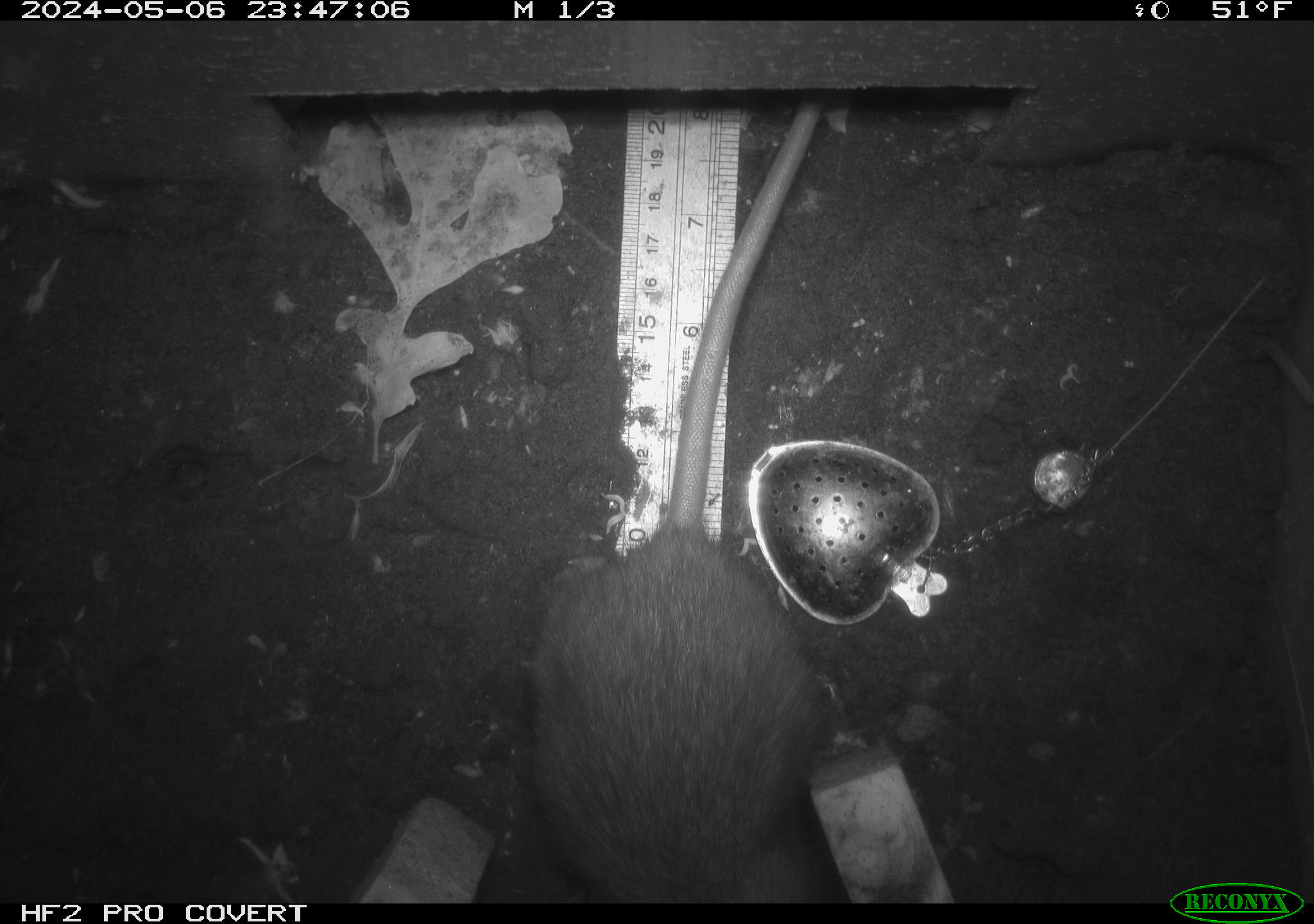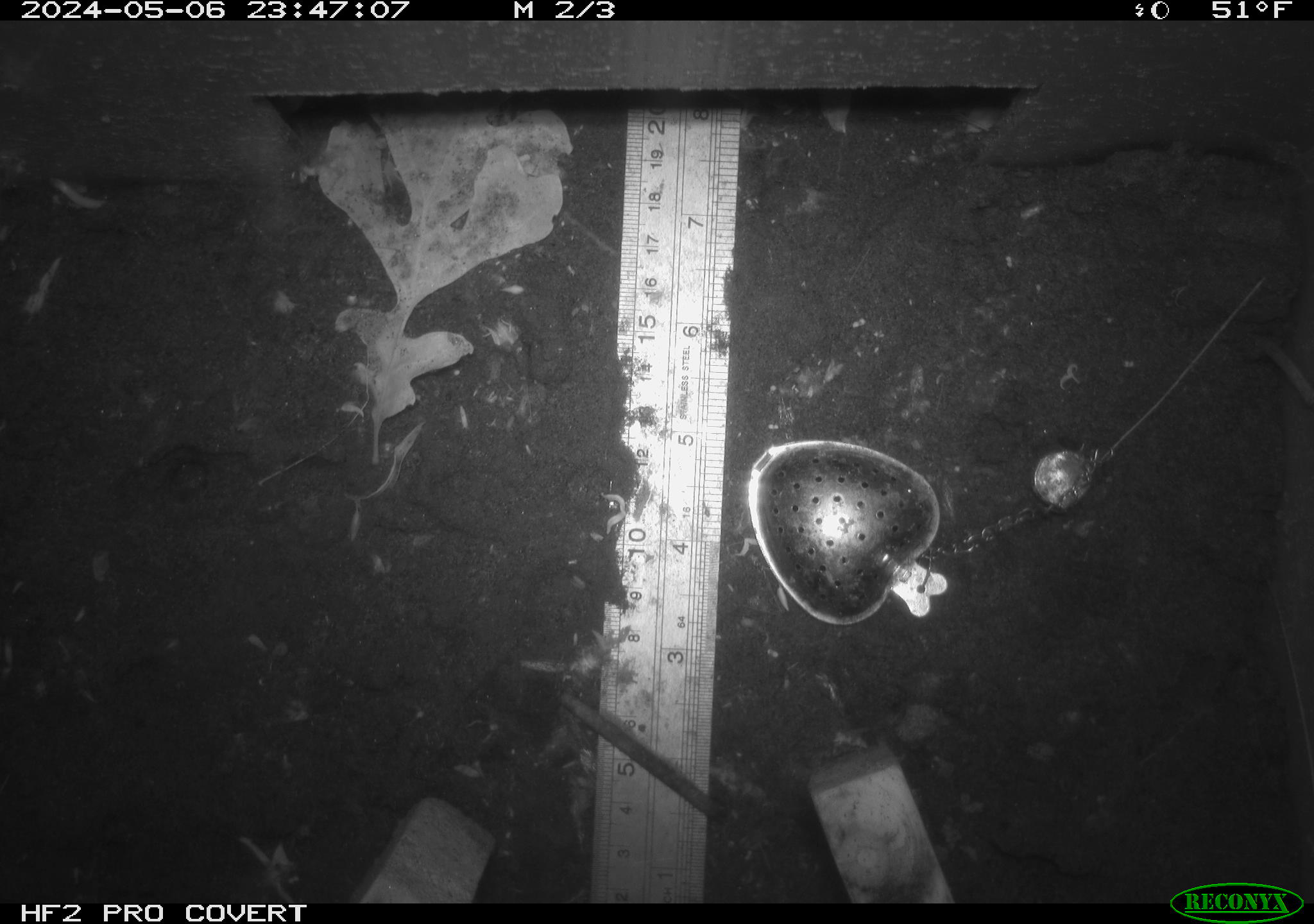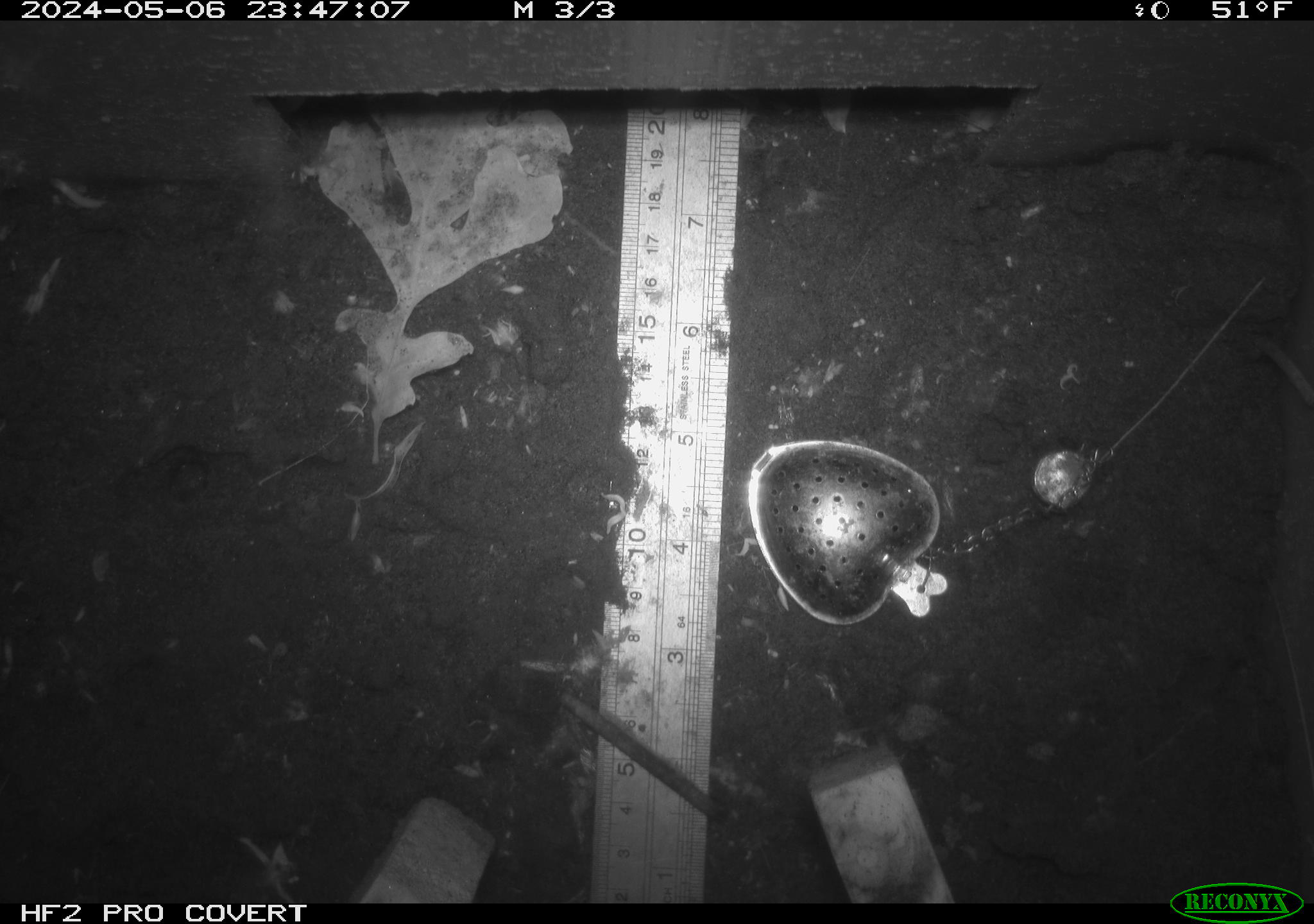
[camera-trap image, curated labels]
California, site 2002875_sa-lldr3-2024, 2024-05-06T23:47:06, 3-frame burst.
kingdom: Animalia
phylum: Chordata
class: Mammalia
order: Rodentia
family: Muridae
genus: Rattus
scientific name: Rattus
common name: rat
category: rattus species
Rattus species (rat) (Rattus).